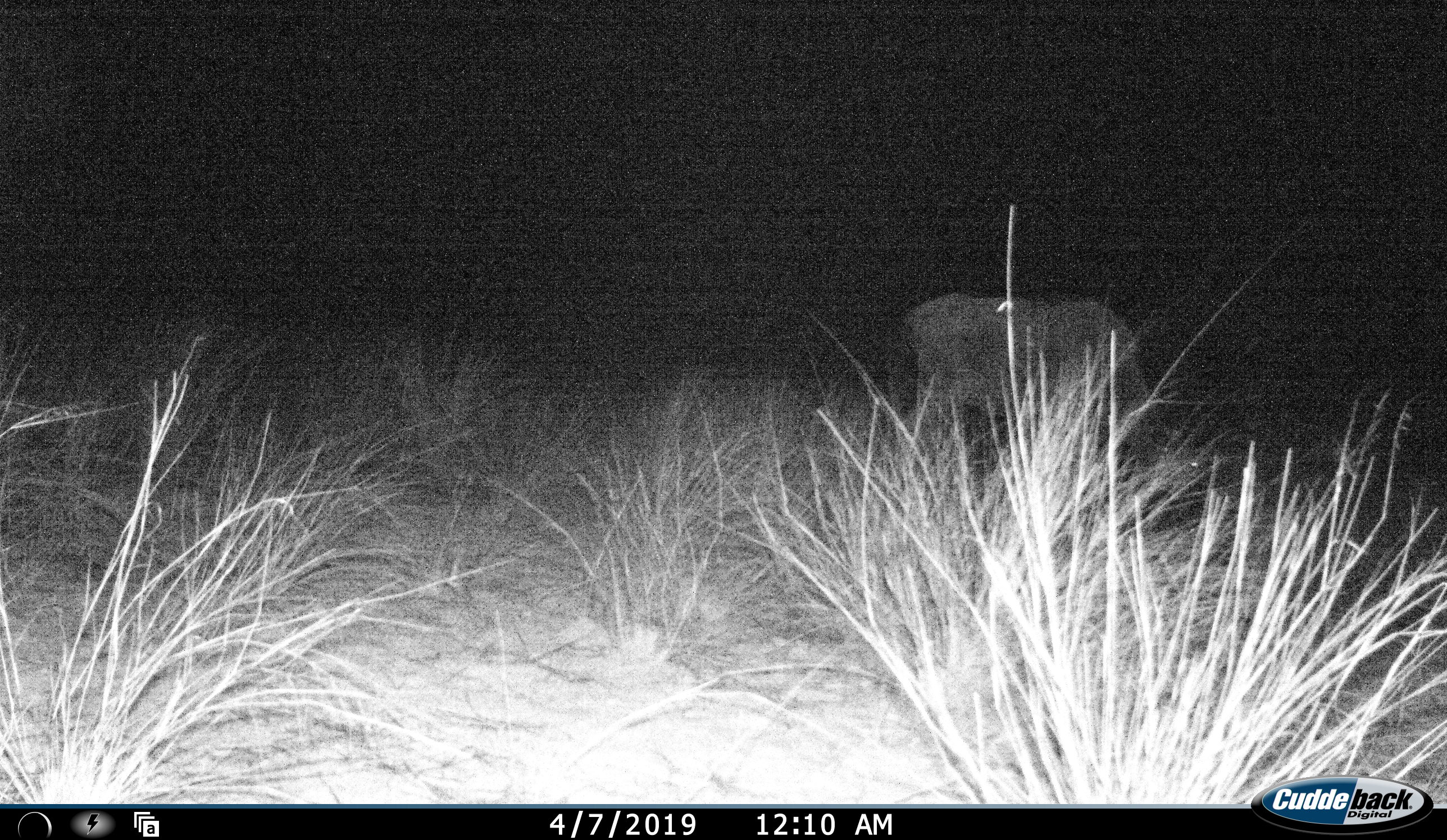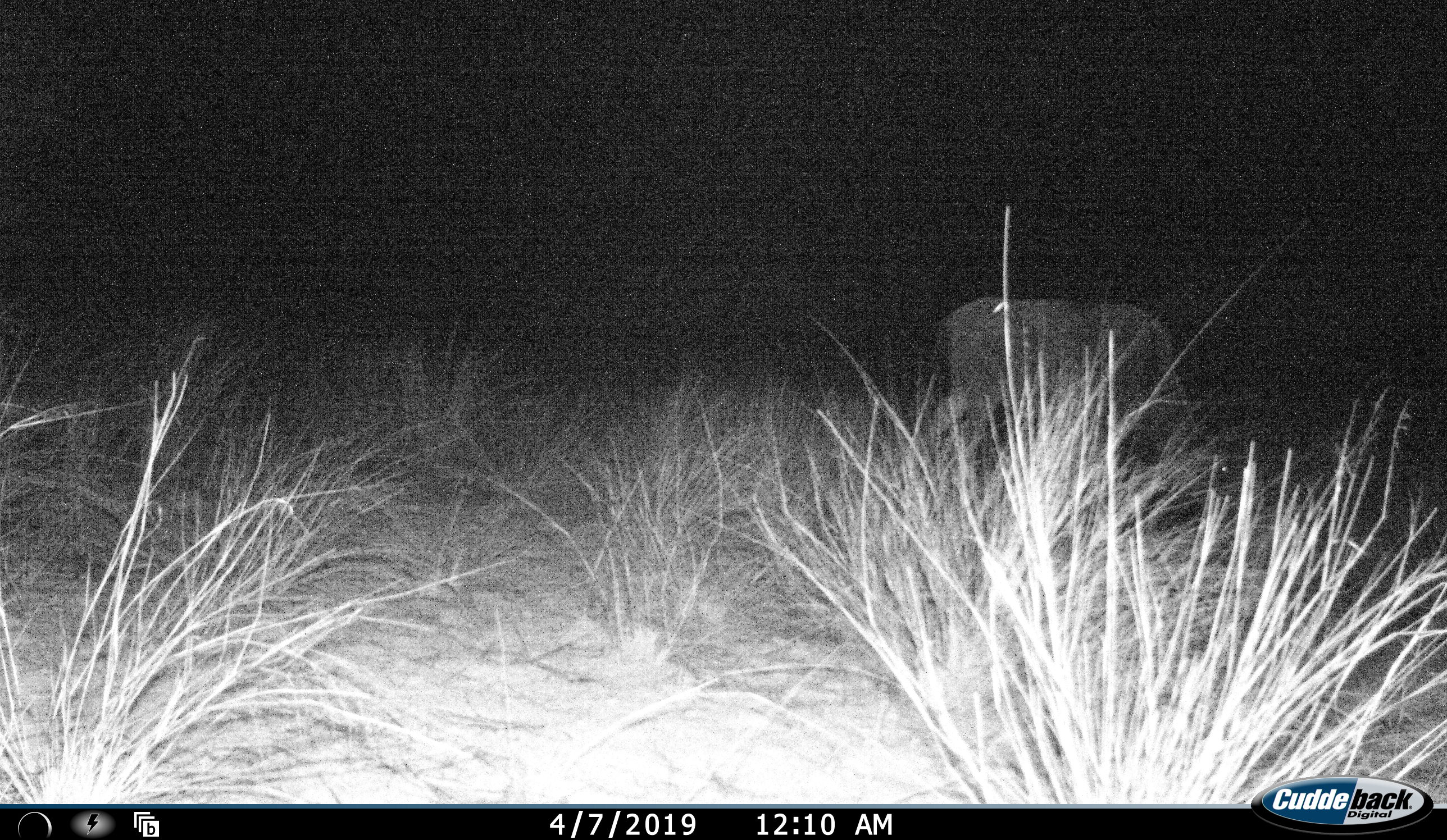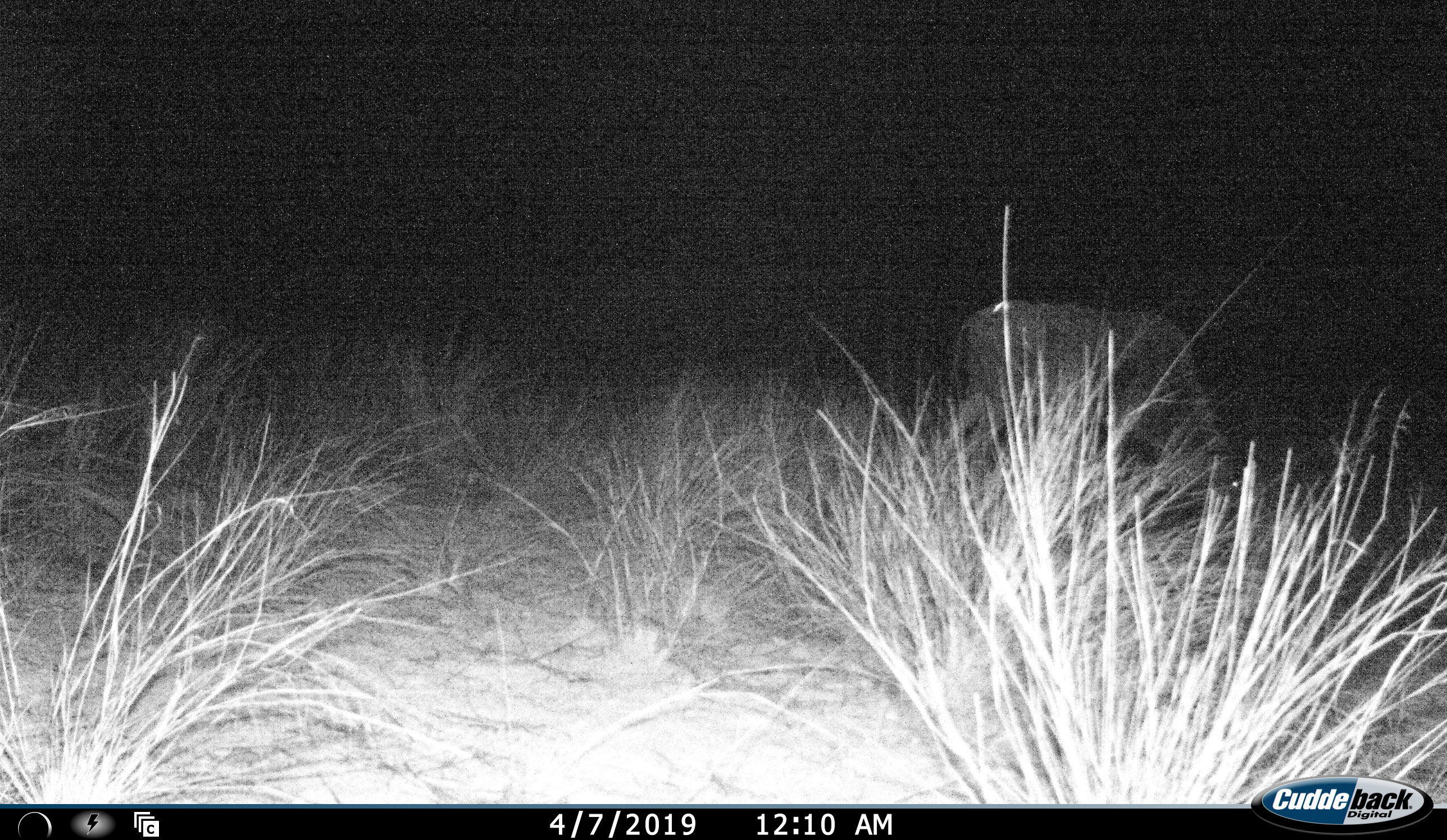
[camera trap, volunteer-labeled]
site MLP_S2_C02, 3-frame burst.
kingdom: Animalia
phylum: Chordata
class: Mammalia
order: Artiodactyla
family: Bovidae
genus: Connochaetes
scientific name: Connochaetes taurinus taurinus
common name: blue wildebeest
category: wildebeestblue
Wildebeestblue (blue wildebeest) (Connochaetes taurinus taurinus), count 1. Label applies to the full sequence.